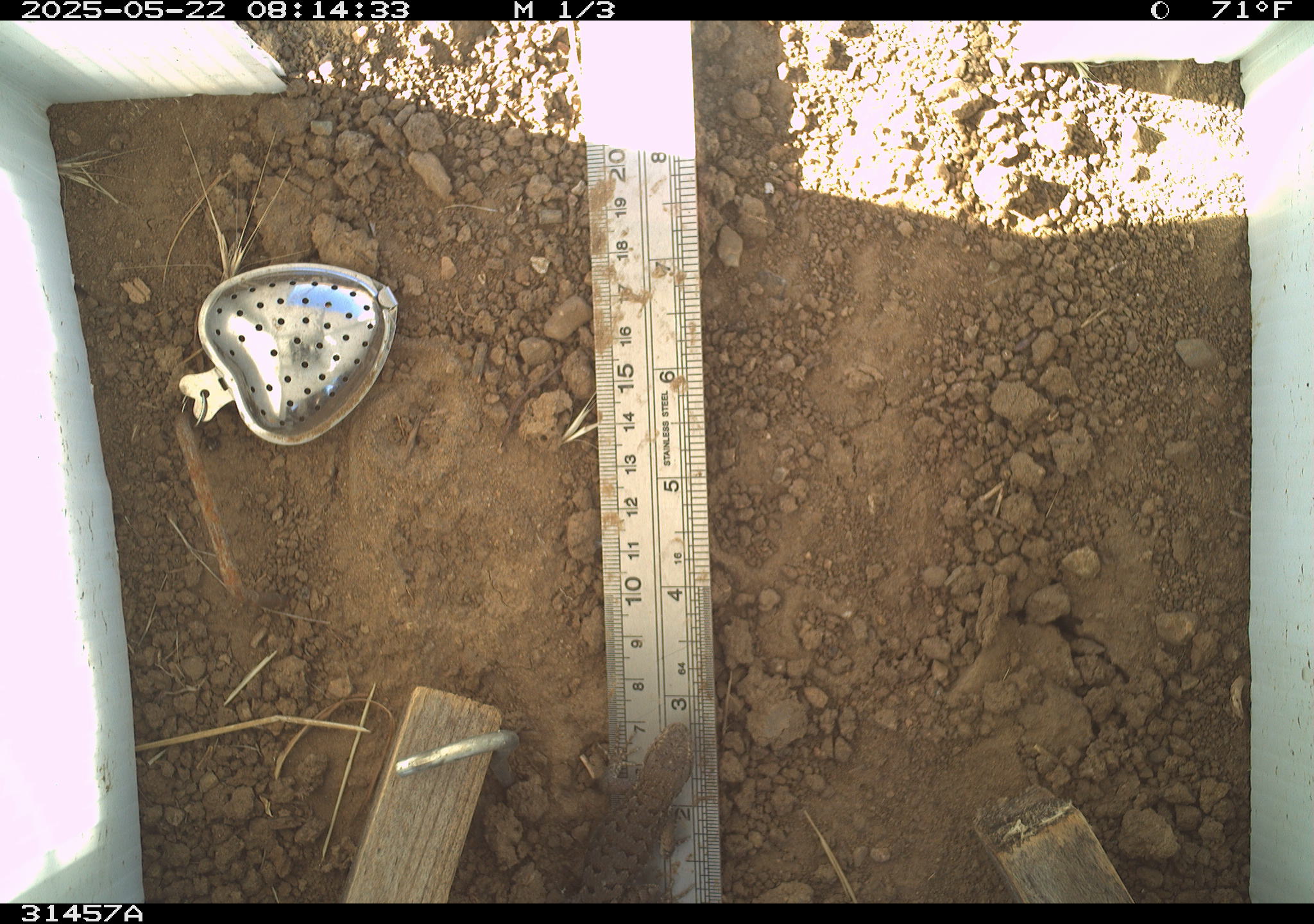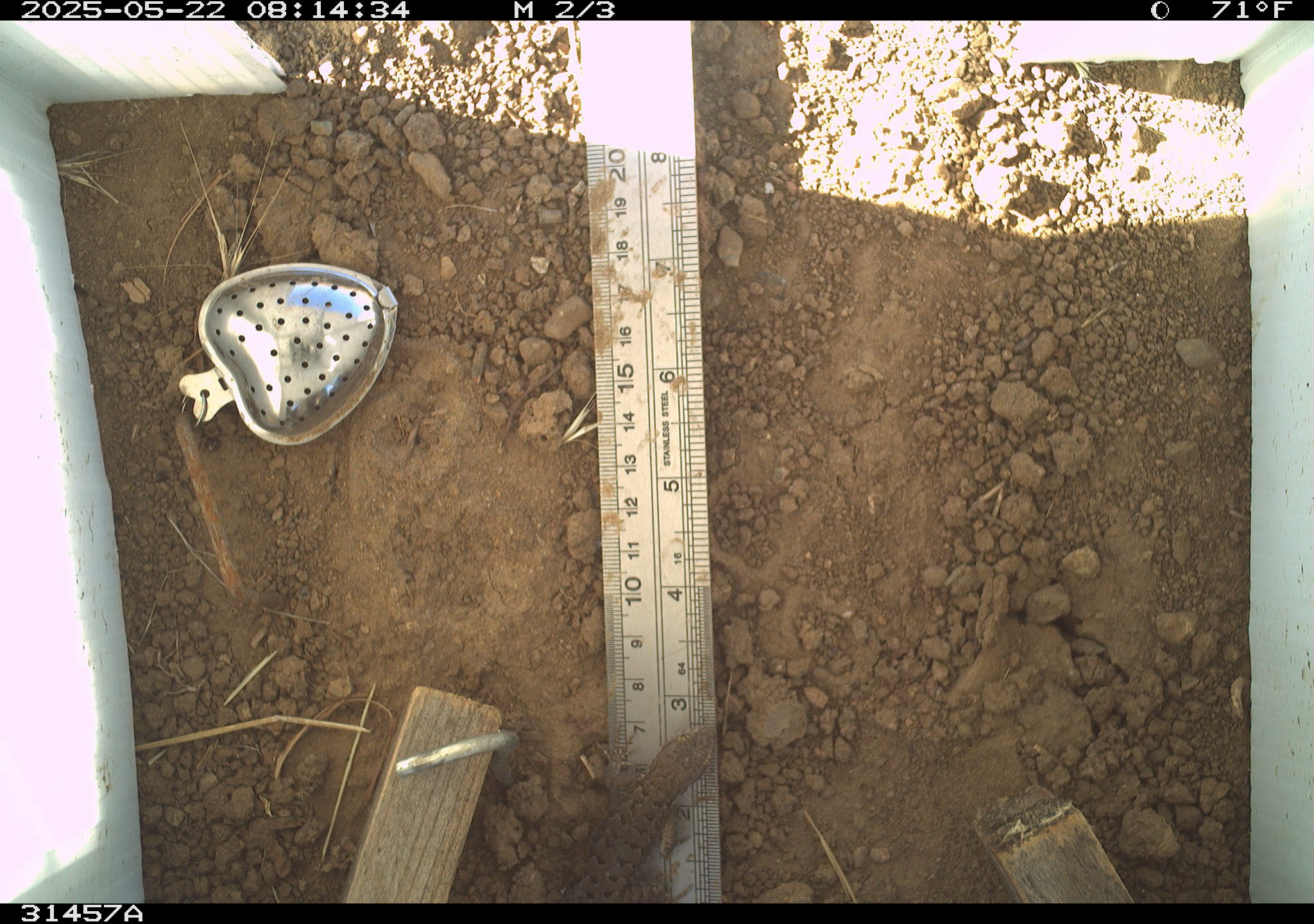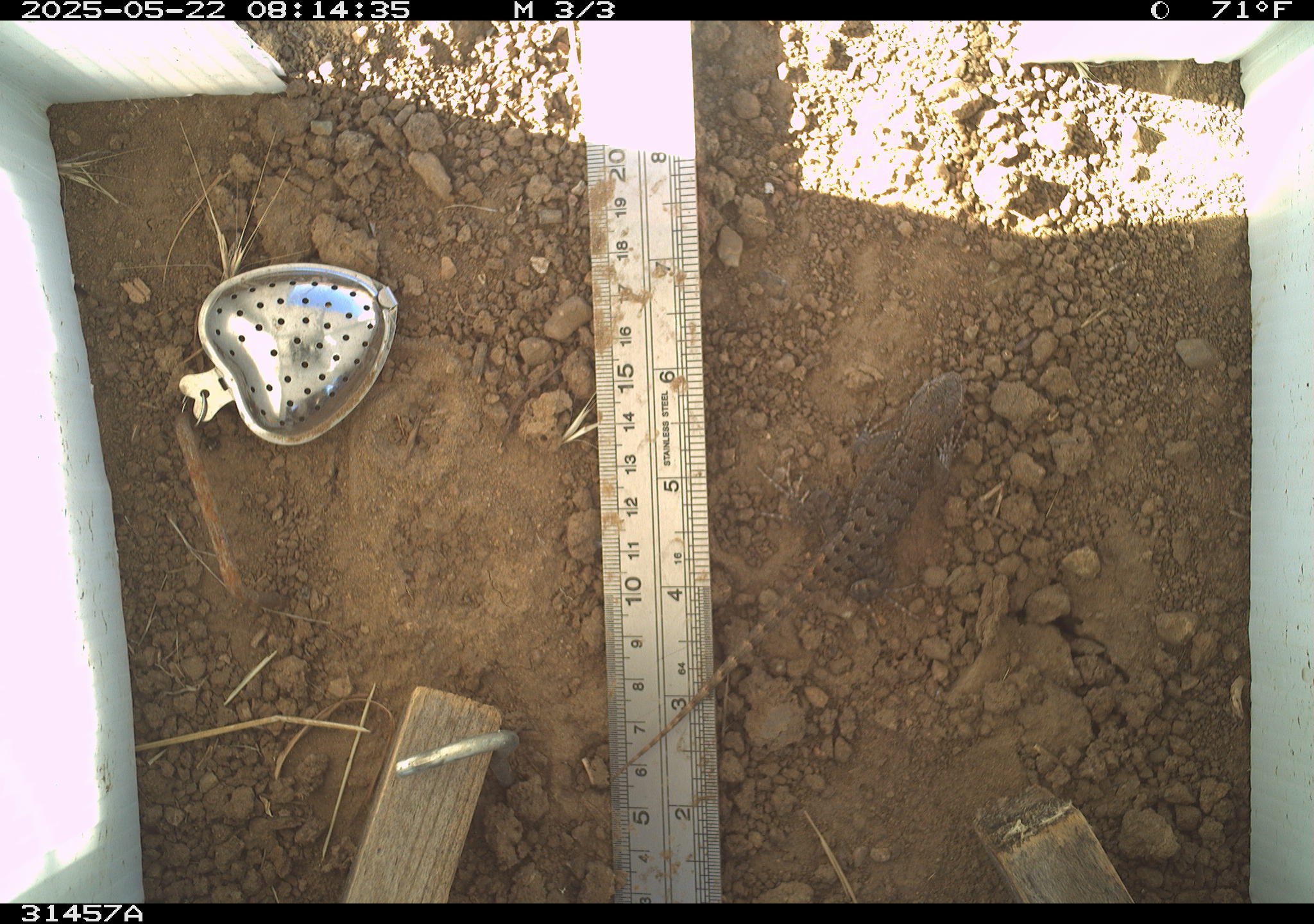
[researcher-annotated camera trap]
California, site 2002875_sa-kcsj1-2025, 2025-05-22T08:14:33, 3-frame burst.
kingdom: Animalia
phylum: Chordata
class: Reptilia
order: Squamata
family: Phrynosomatidae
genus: Sceloporus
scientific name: Sceloporus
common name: spiny lizards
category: sceloporus species